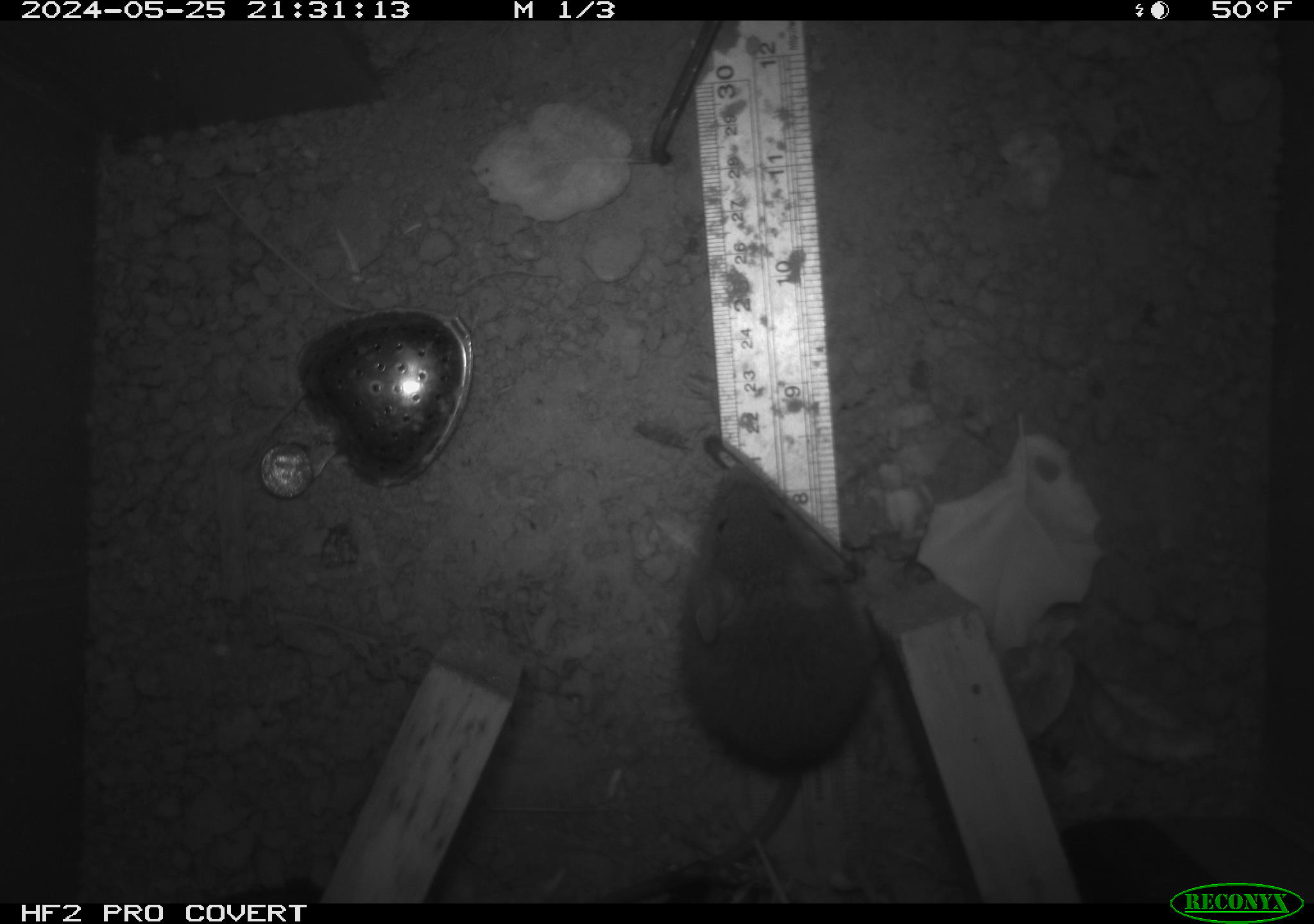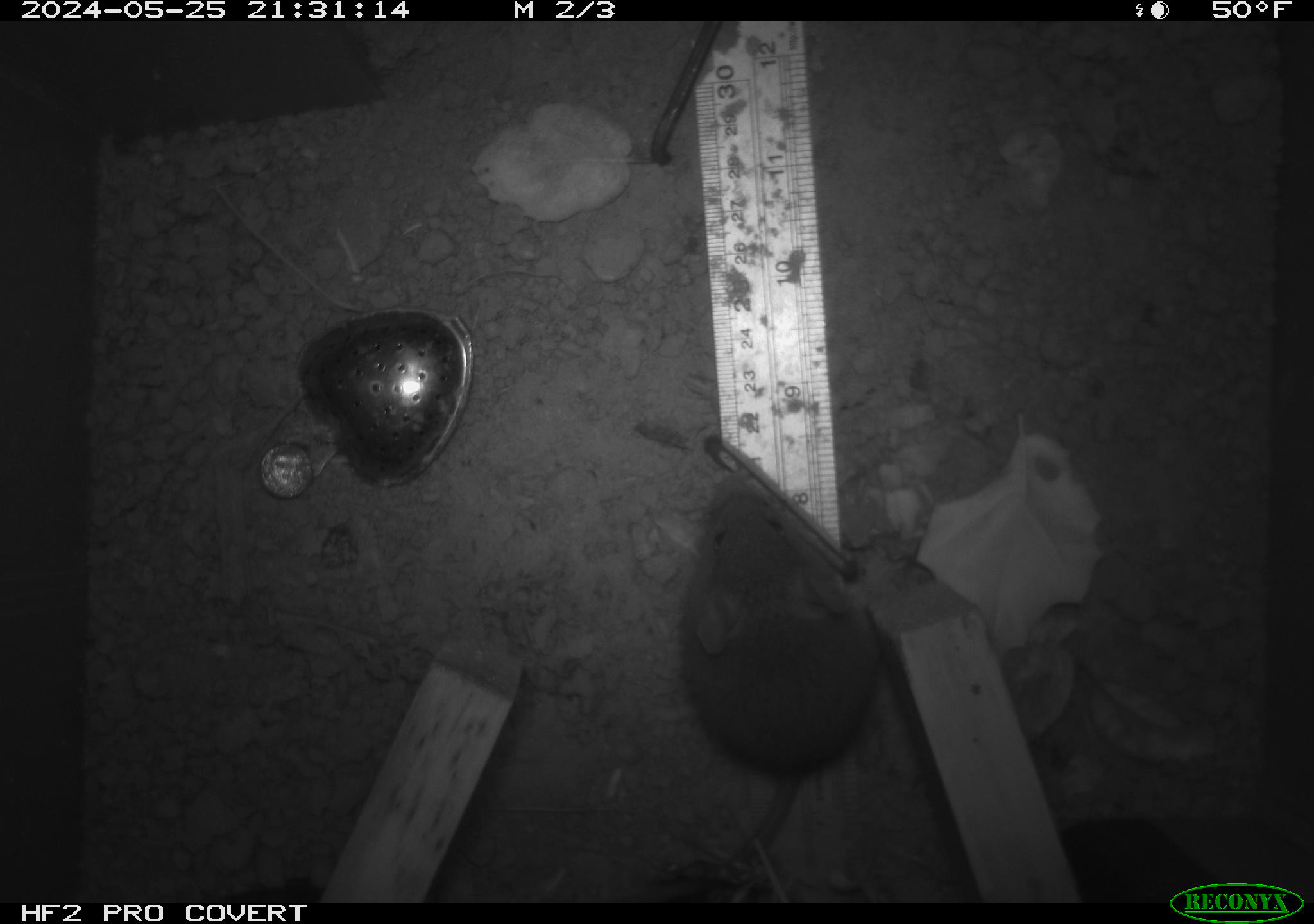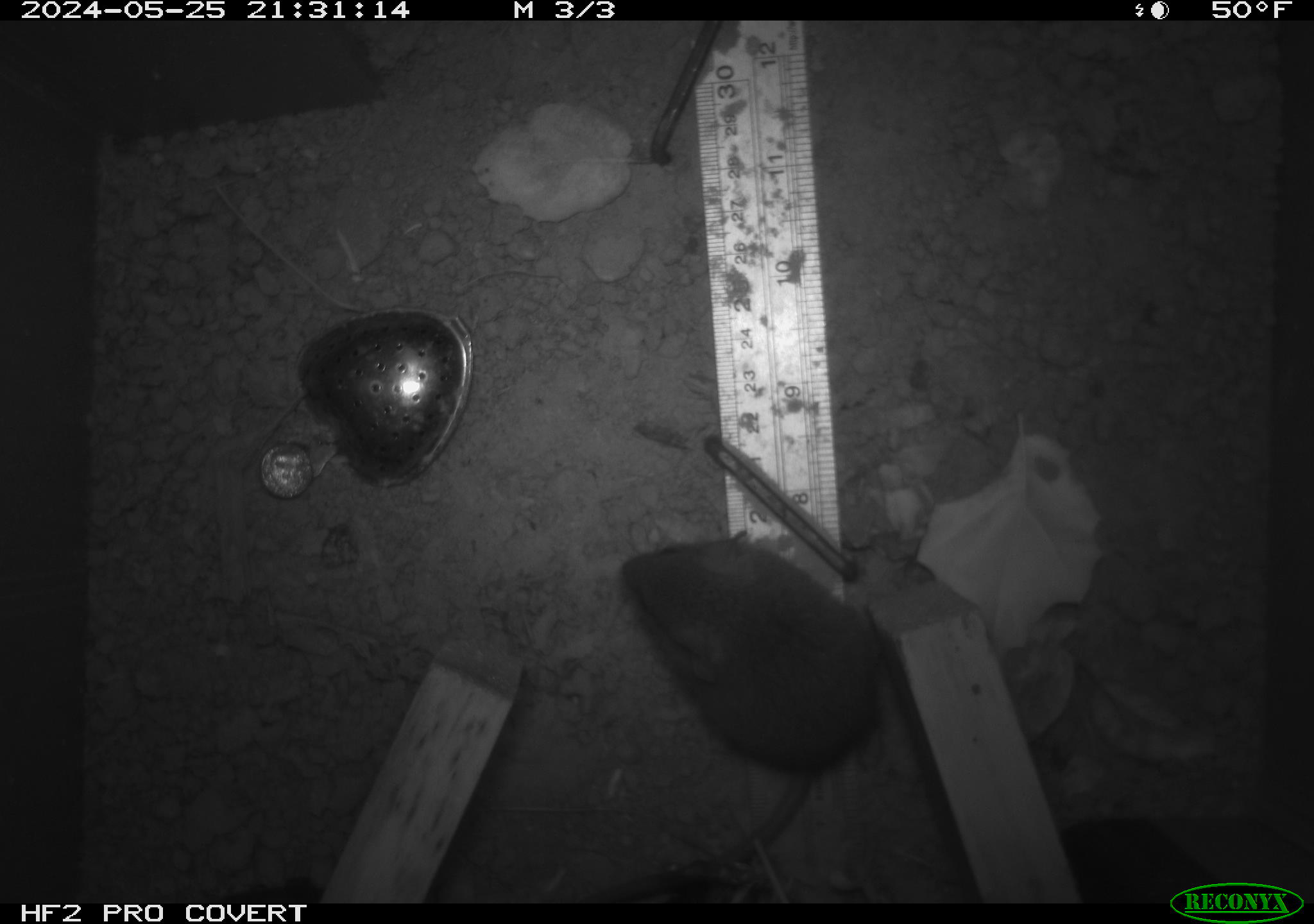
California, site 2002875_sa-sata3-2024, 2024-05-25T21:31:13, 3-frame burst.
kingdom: Animalia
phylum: Chordata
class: Mammalia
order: Rodentia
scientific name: Rodentia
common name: rodent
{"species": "rodent (Rodentia)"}